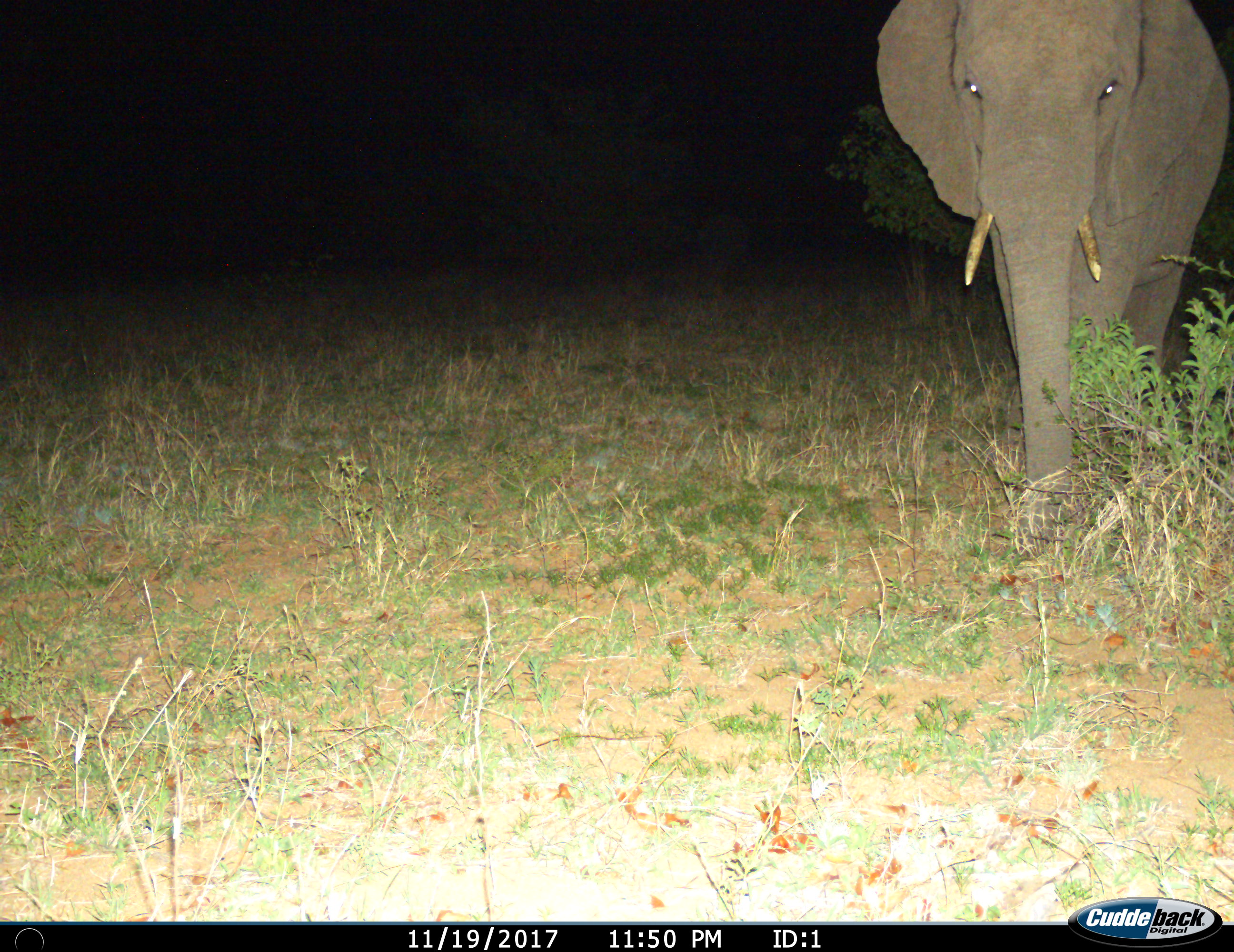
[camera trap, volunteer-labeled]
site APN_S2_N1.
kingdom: Animalia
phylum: Chordata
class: Mammalia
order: Proboscidea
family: Elephantidae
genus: Loxodonta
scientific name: Loxodonta africana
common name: african bush elephant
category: elephant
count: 1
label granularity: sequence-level